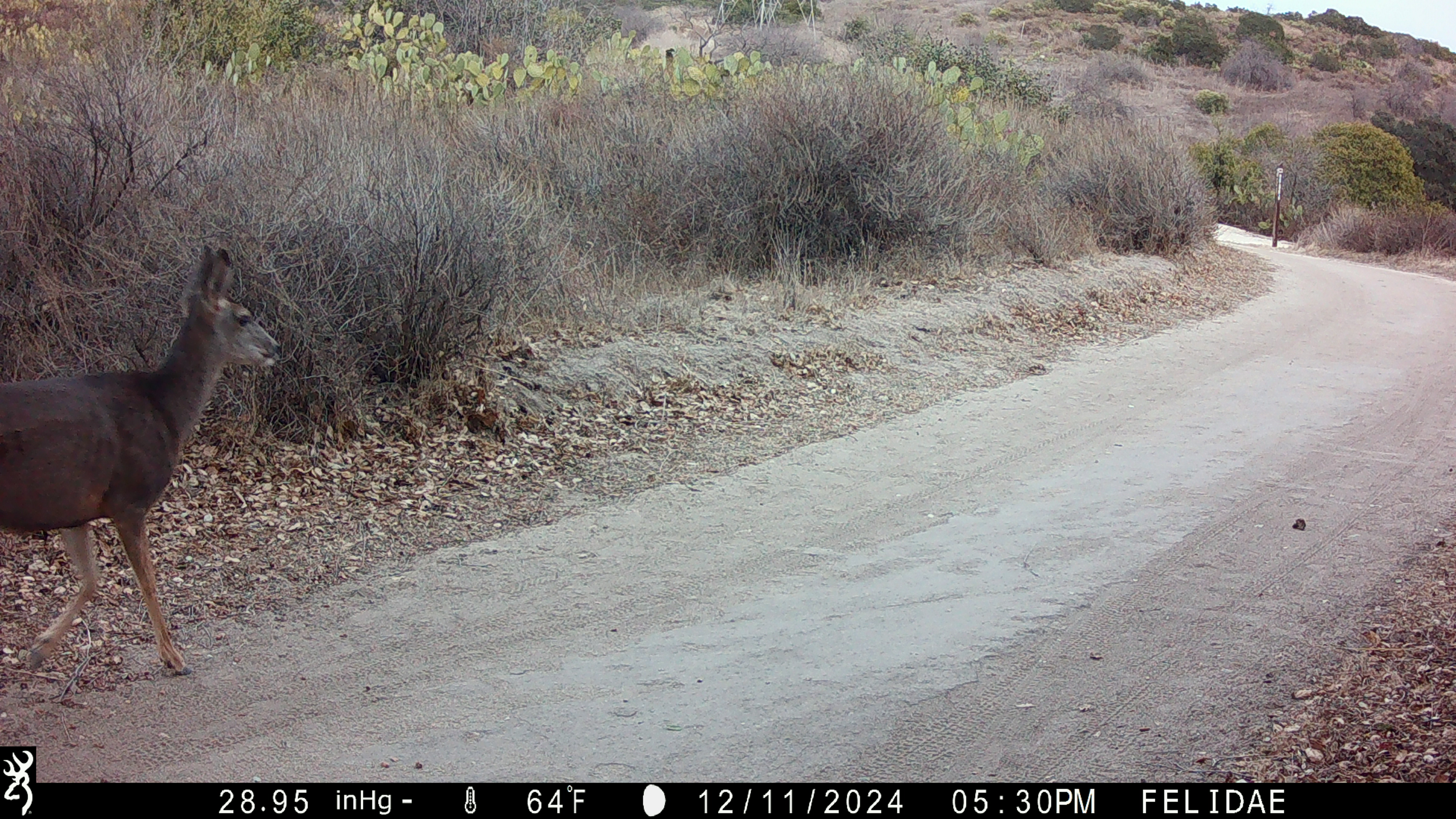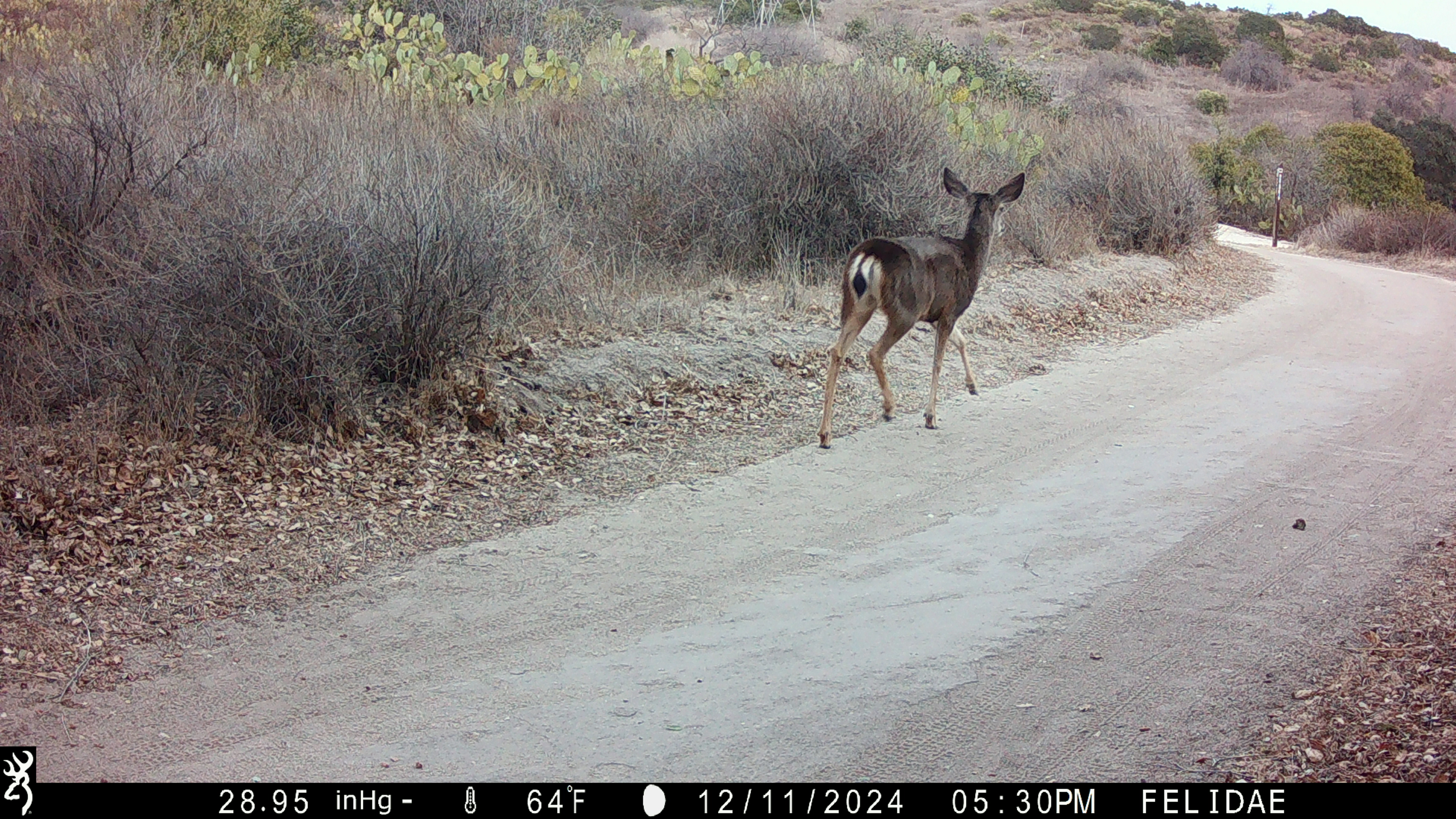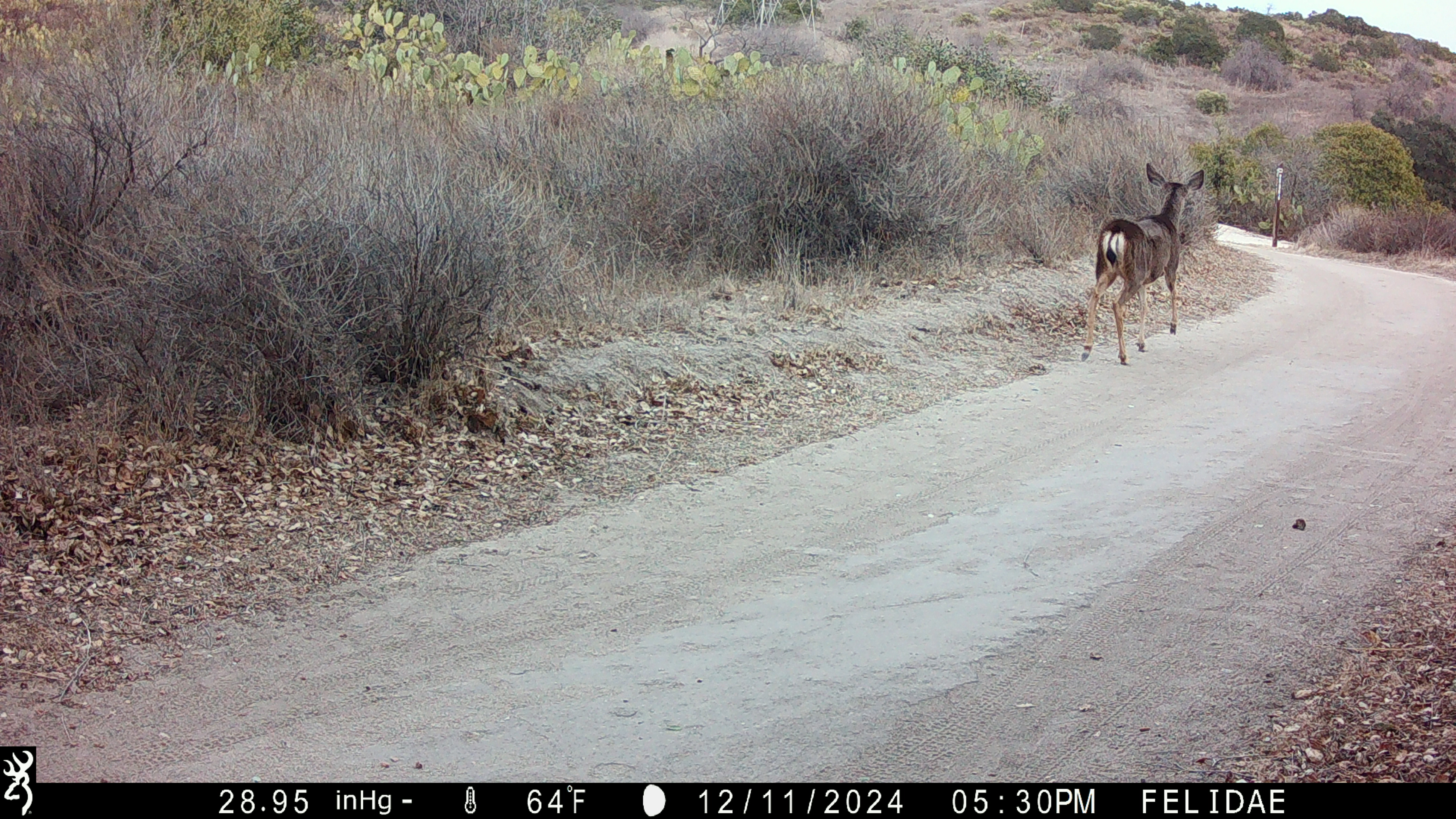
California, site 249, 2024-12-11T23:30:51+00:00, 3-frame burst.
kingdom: Animalia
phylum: Chordata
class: Mammalia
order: Artiodactyla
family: Cervidae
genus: Odocoileus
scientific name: Odocoileus hemionus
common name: mule deer